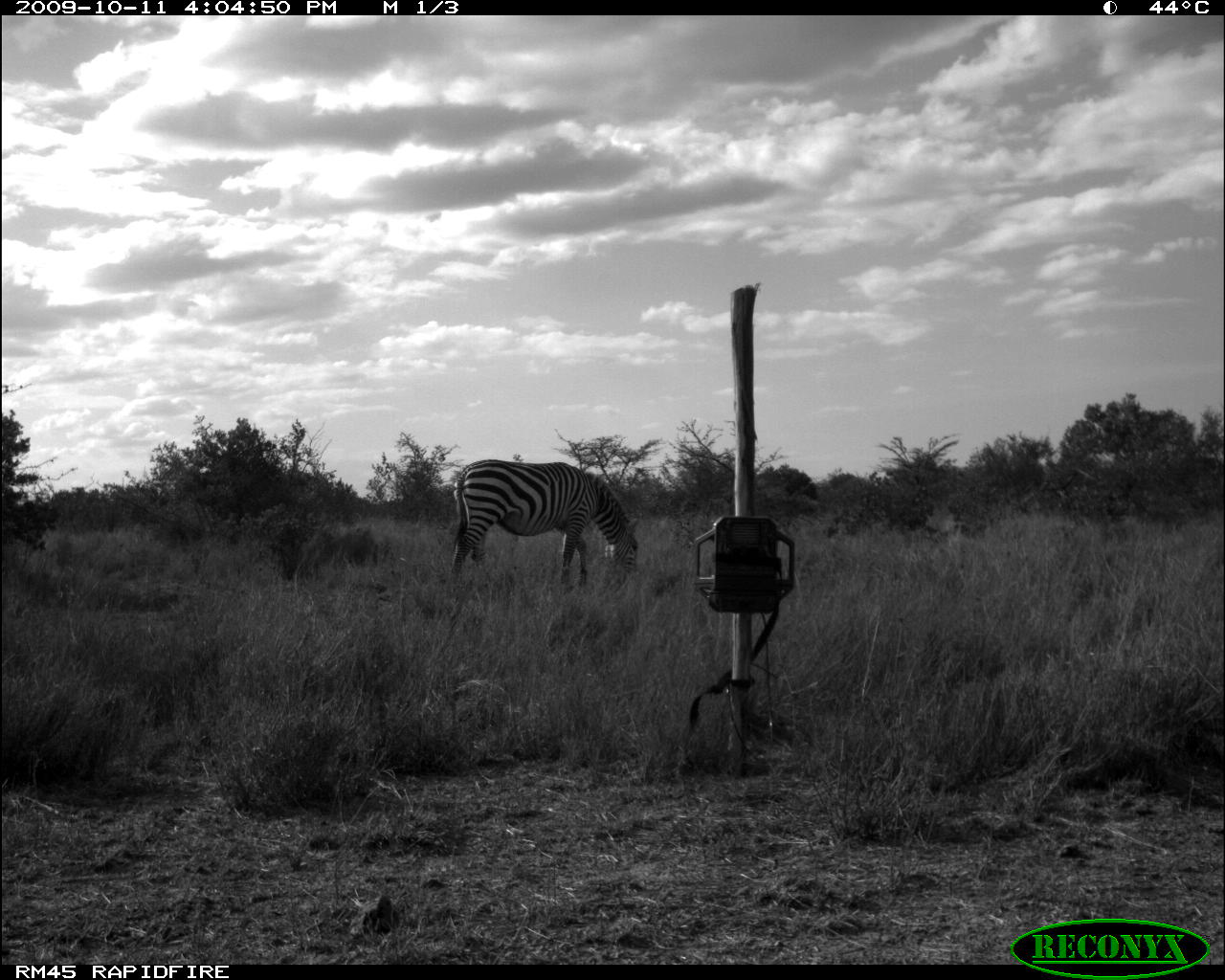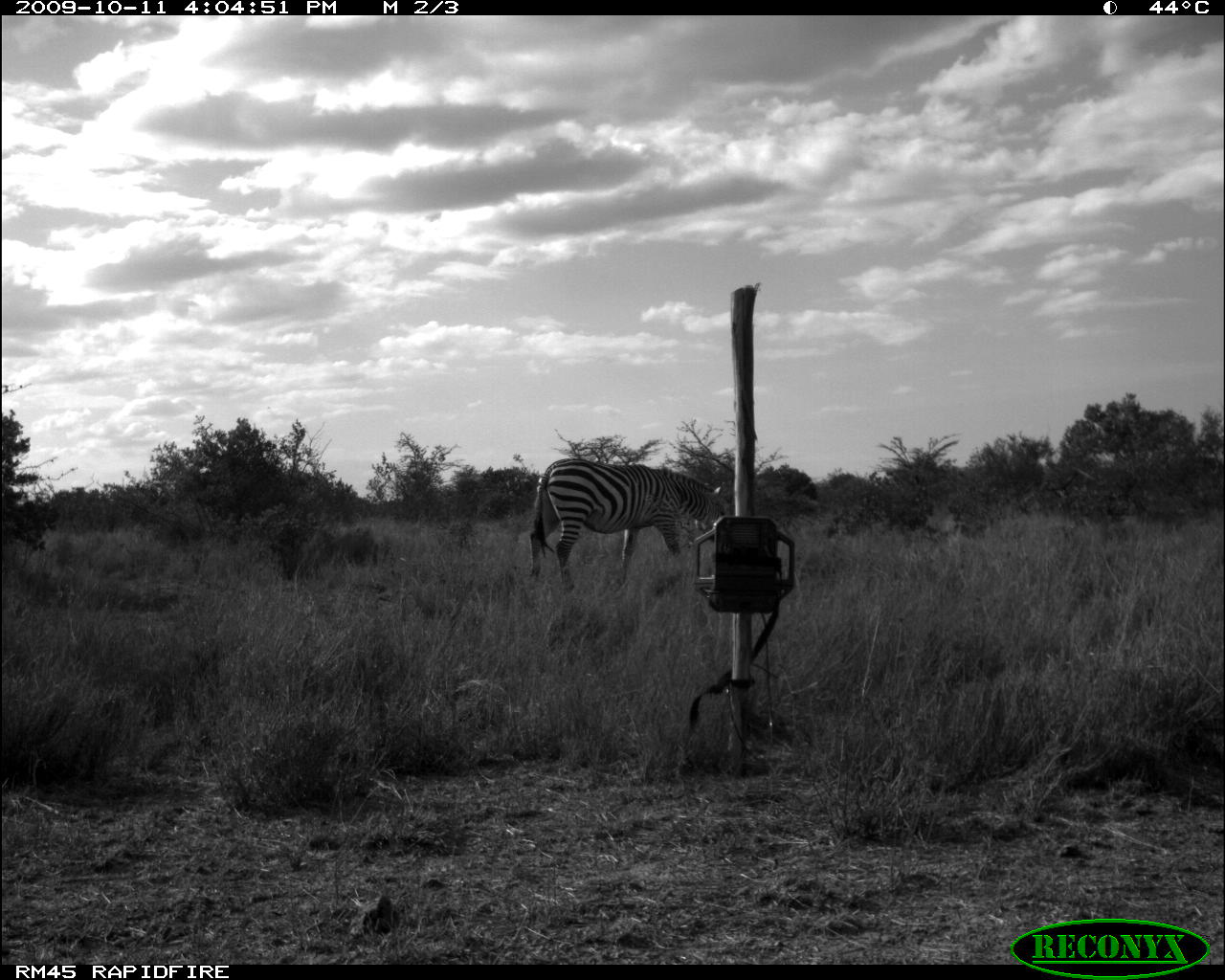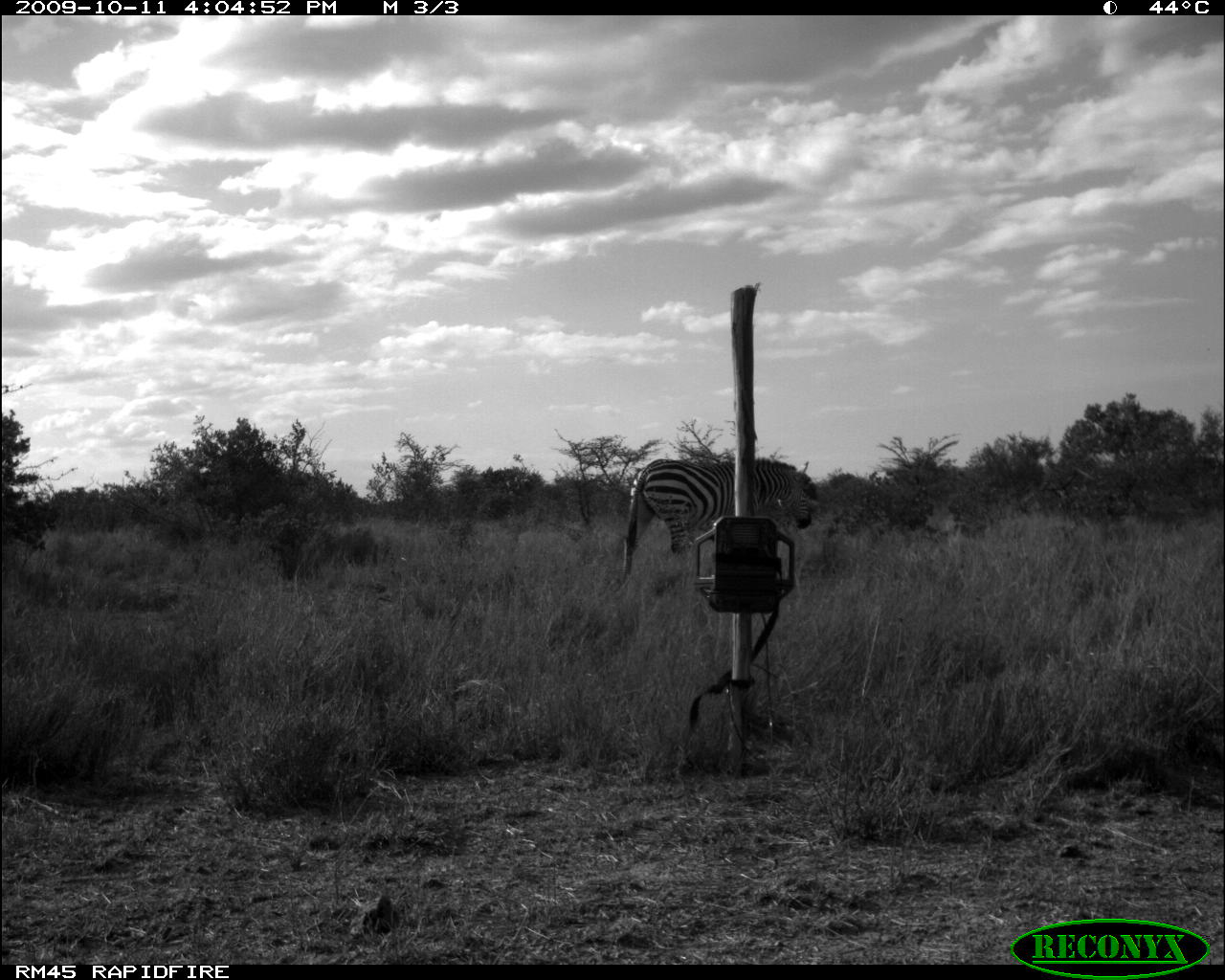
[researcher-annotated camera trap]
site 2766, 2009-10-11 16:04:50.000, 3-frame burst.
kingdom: Animalia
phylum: Chordata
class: Mammalia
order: Perissodactyla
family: Equidae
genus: Equus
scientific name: Equus quagga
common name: plains zebra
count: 1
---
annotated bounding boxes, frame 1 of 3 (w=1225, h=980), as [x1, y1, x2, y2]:
equus quagga: [449, 458, 640, 592]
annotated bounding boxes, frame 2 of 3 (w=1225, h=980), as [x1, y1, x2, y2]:
equus quagga: [528, 457, 725, 591]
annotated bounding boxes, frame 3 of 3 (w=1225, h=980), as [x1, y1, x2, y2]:
equus quagga: [621, 456, 813, 584]